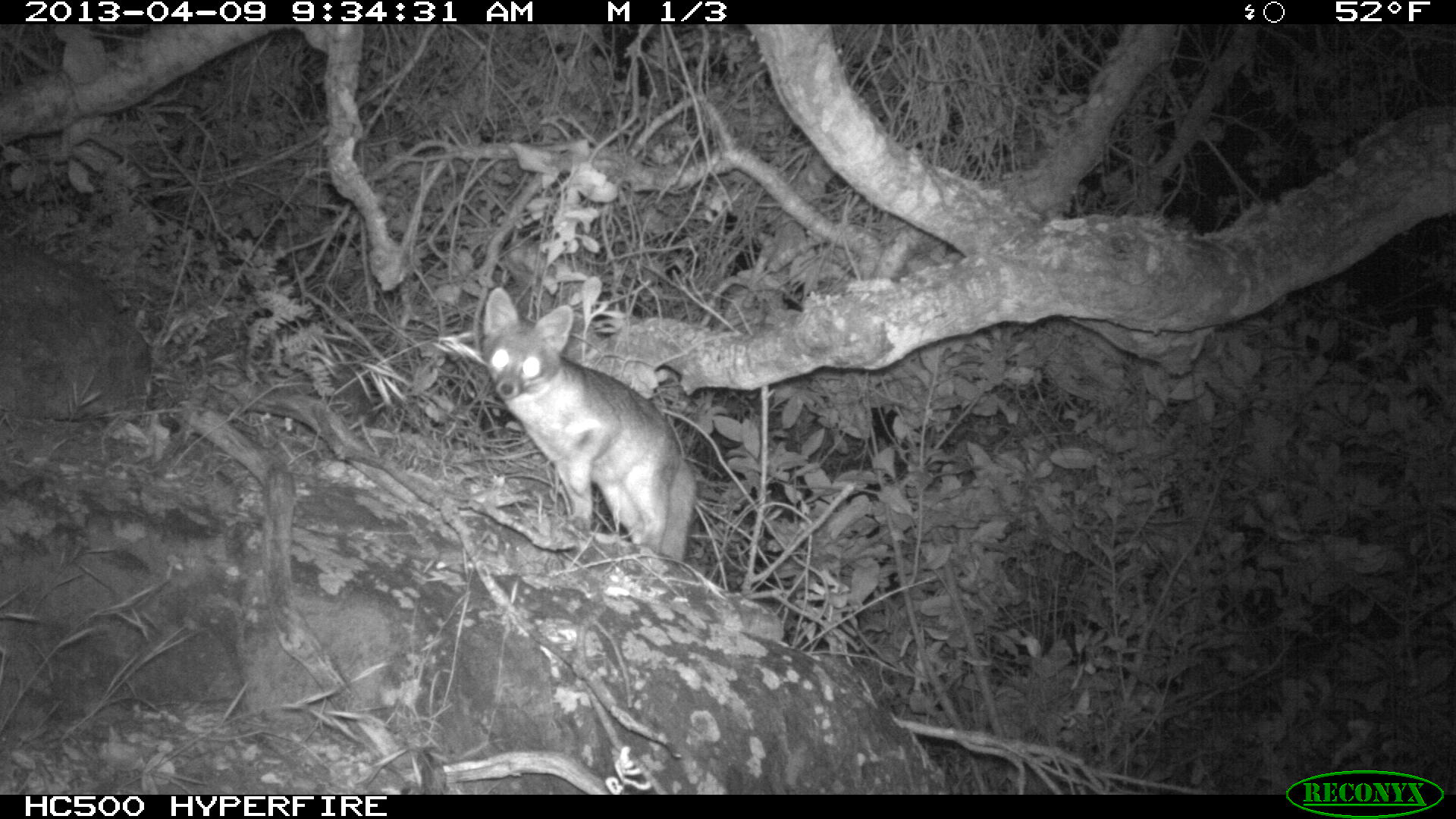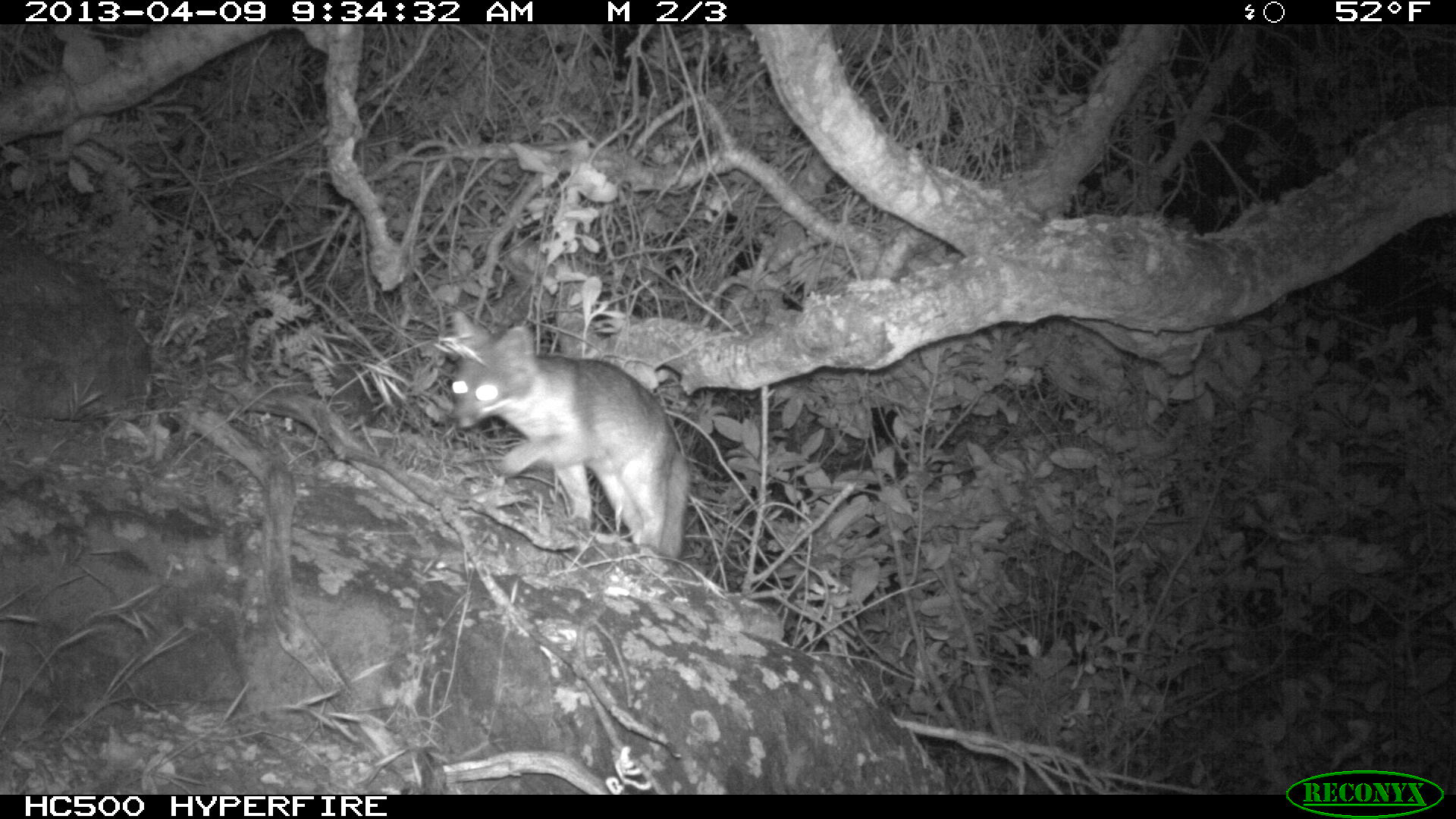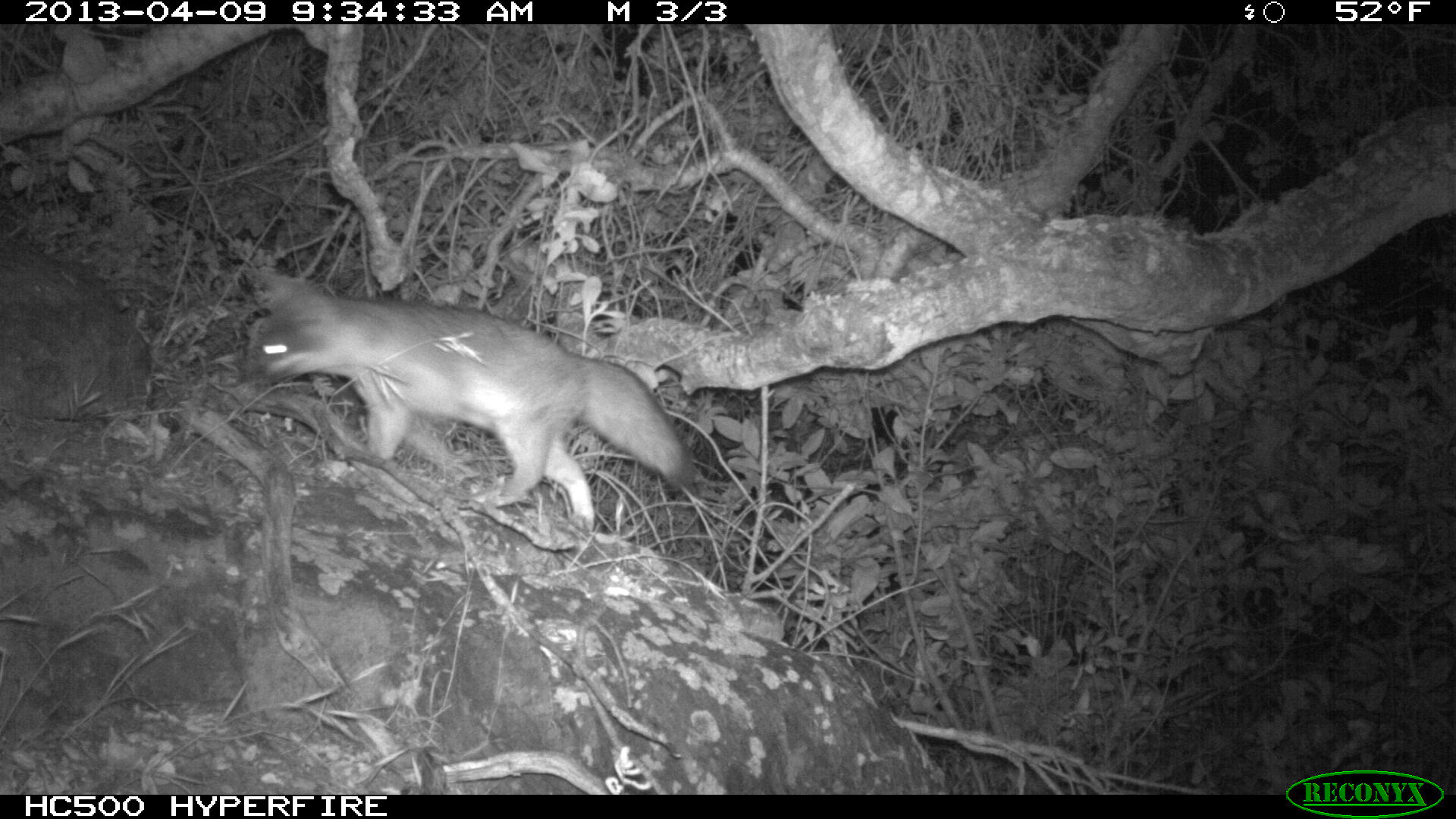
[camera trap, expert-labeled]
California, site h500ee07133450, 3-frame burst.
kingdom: Animalia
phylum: Chordata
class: Mammalia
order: Carnivora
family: Canidae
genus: Urocyon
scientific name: Urocyon littoralis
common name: island fox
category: fox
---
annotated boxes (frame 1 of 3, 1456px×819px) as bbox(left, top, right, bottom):
fox: bbox(482, 287, 697, 563)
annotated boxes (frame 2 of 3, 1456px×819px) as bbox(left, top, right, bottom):
fox: bbox(445, 311, 688, 563)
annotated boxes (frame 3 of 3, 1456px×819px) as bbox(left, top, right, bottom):
fox: bbox(244, 270, 699, 532)